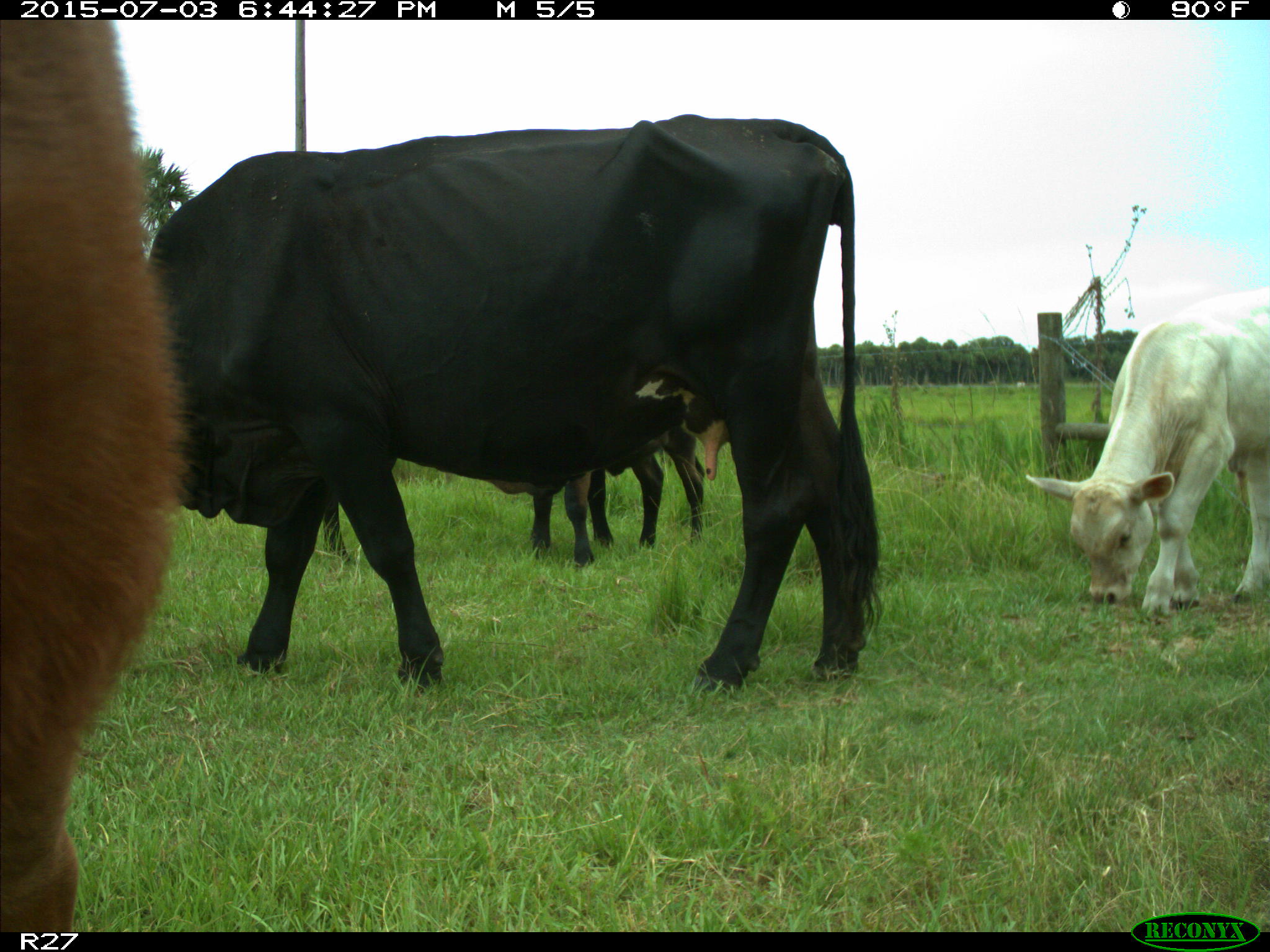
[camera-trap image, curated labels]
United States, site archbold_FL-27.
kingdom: Animalia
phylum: Chordata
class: Mammalia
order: Artiodactyla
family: Bovidae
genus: Bos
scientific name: Bos taurus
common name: domestic cow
Bos taurus (domestic cow).